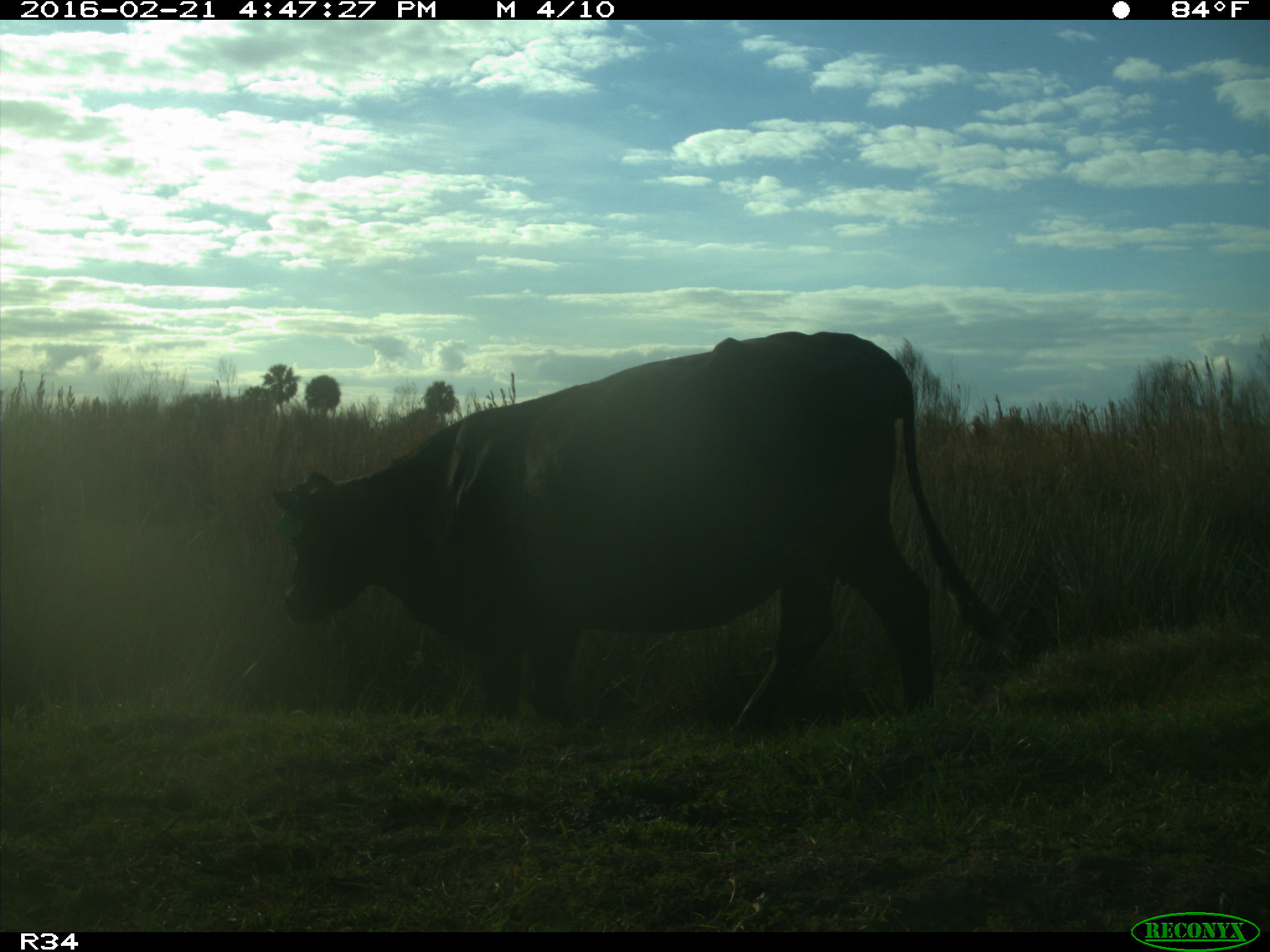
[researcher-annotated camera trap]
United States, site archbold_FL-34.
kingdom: Animalia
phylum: Chordata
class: Mammalia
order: Artiodactyla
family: Bovidae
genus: Bos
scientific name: Bos taurus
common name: domestic cow